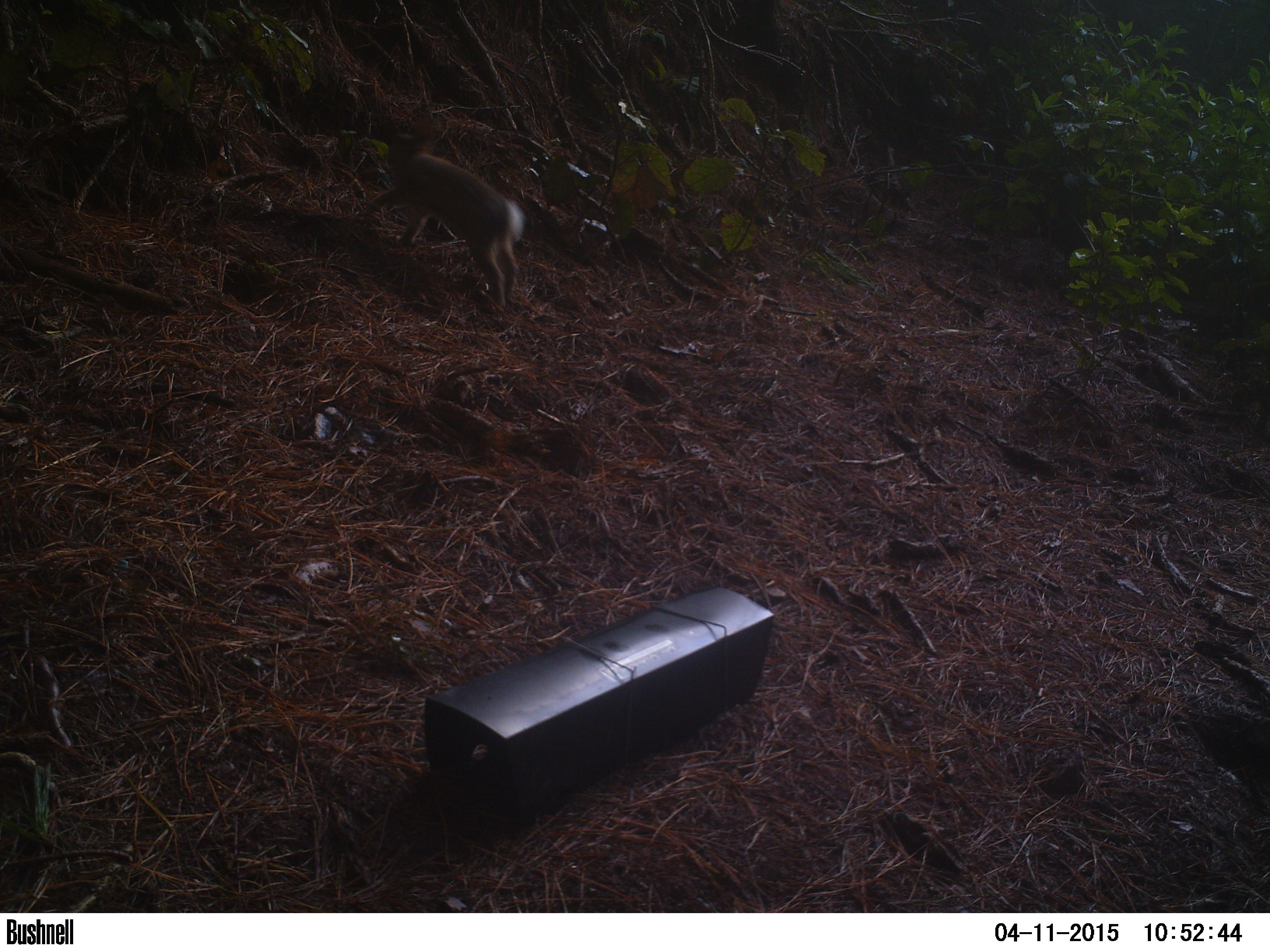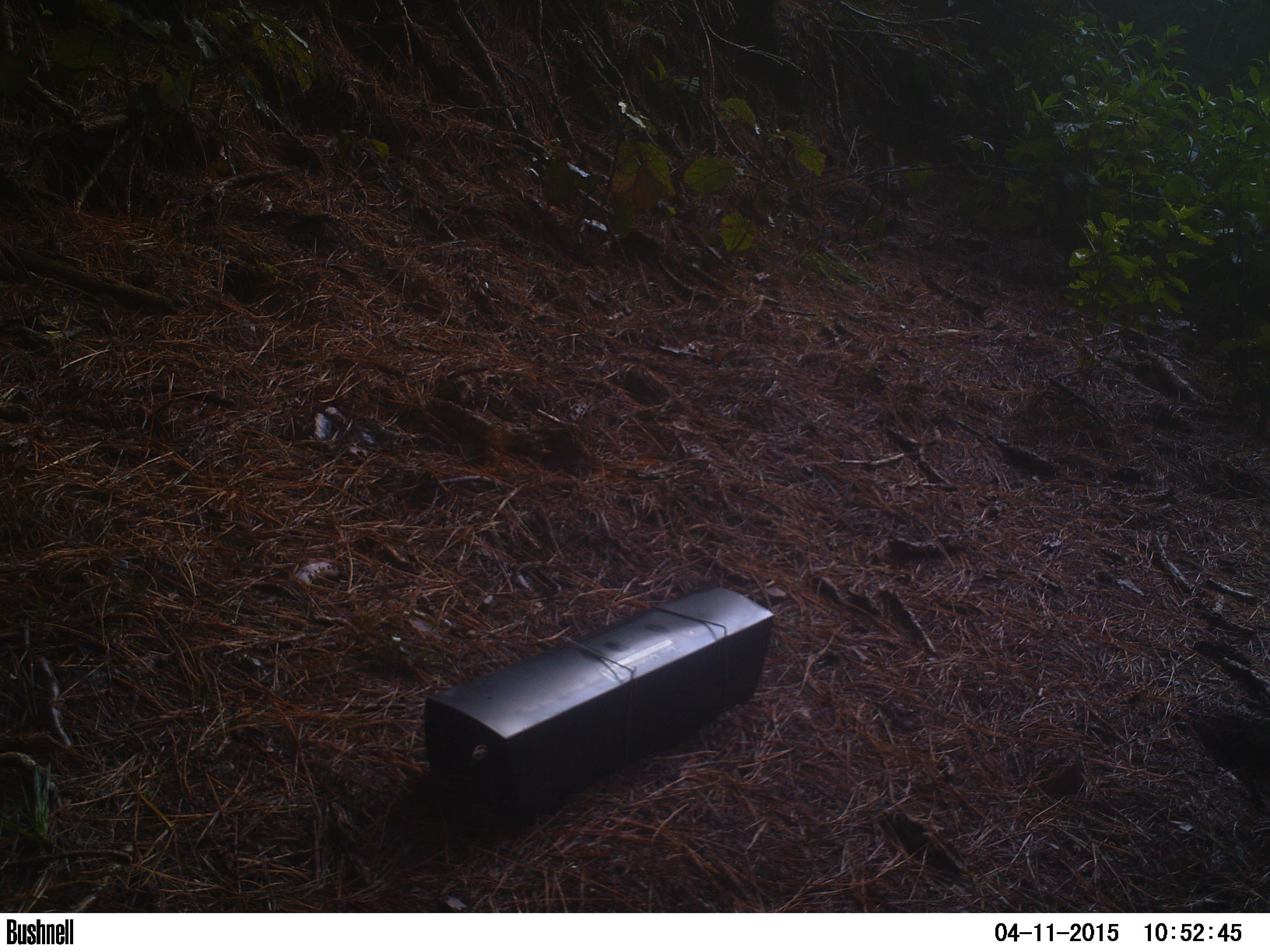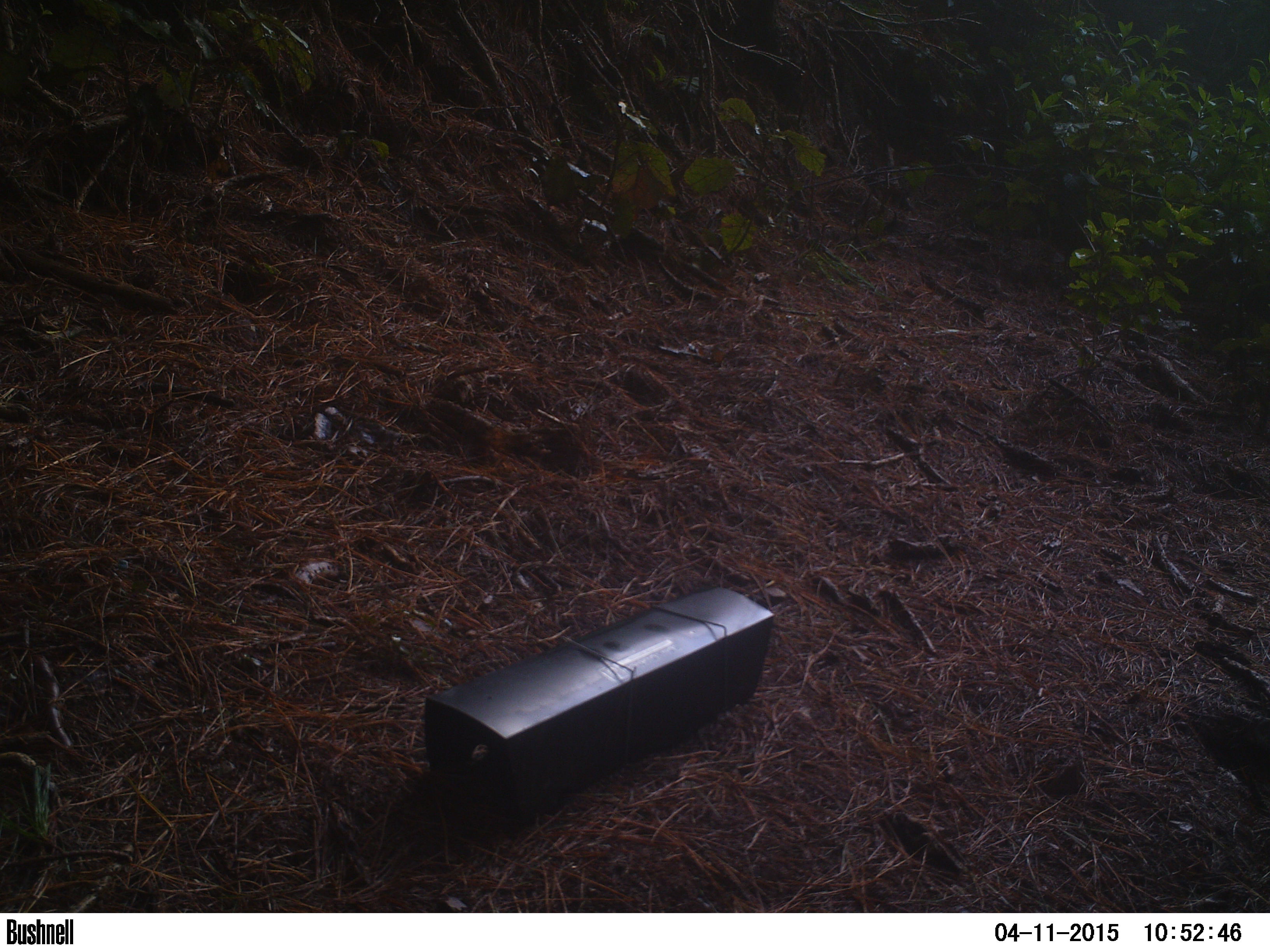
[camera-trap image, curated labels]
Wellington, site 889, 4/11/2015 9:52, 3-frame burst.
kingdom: Animalia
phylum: Chordata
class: Mammalia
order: Lagomorpha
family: Leporidae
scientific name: Leporidae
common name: rabbit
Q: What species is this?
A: Rabbit (Leporidae).